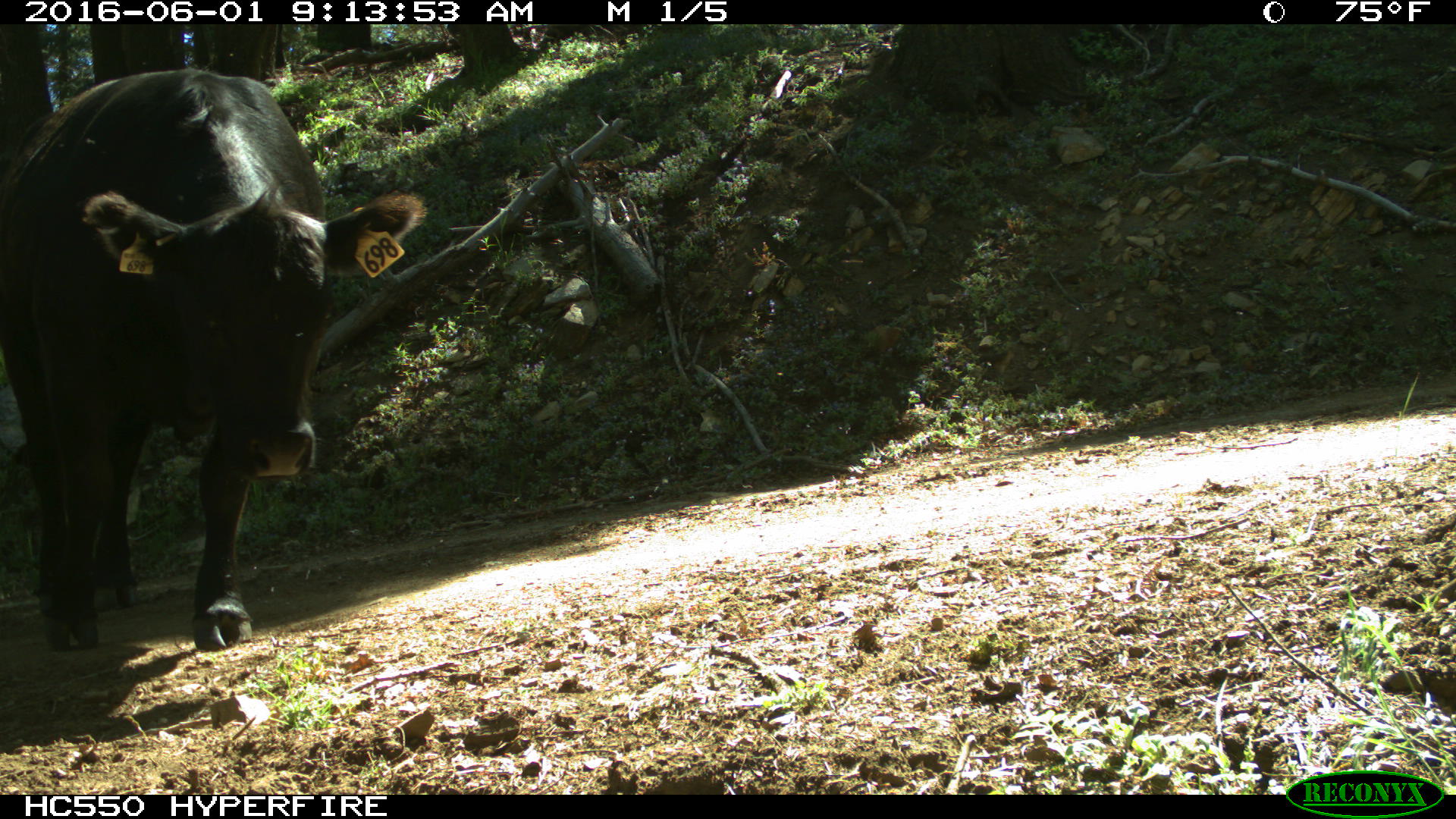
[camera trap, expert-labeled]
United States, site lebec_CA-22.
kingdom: Animalia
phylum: Chordata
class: Mammalia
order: Artiodactyla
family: Bovidae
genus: Bos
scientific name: Bos taurus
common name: domestic cow